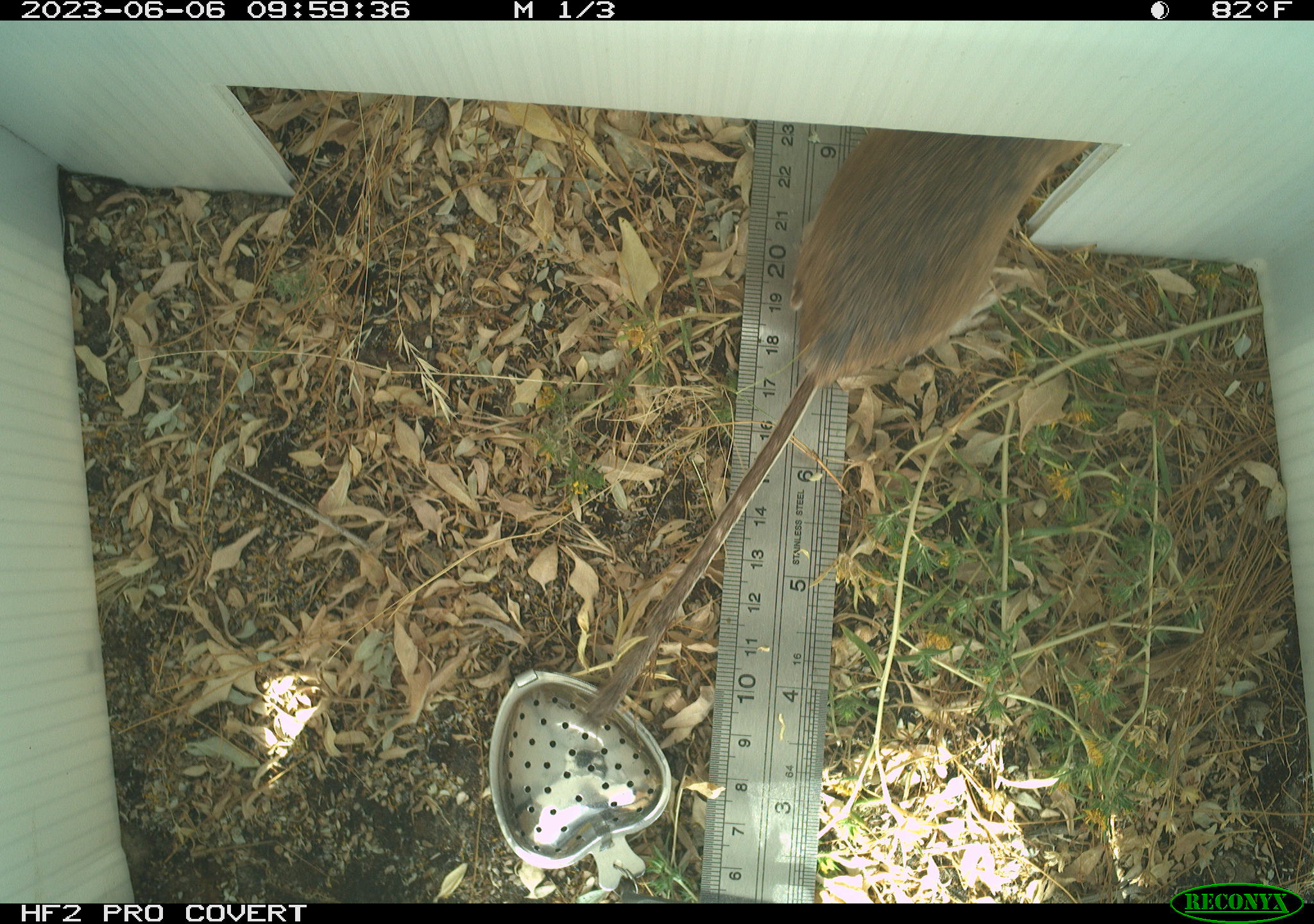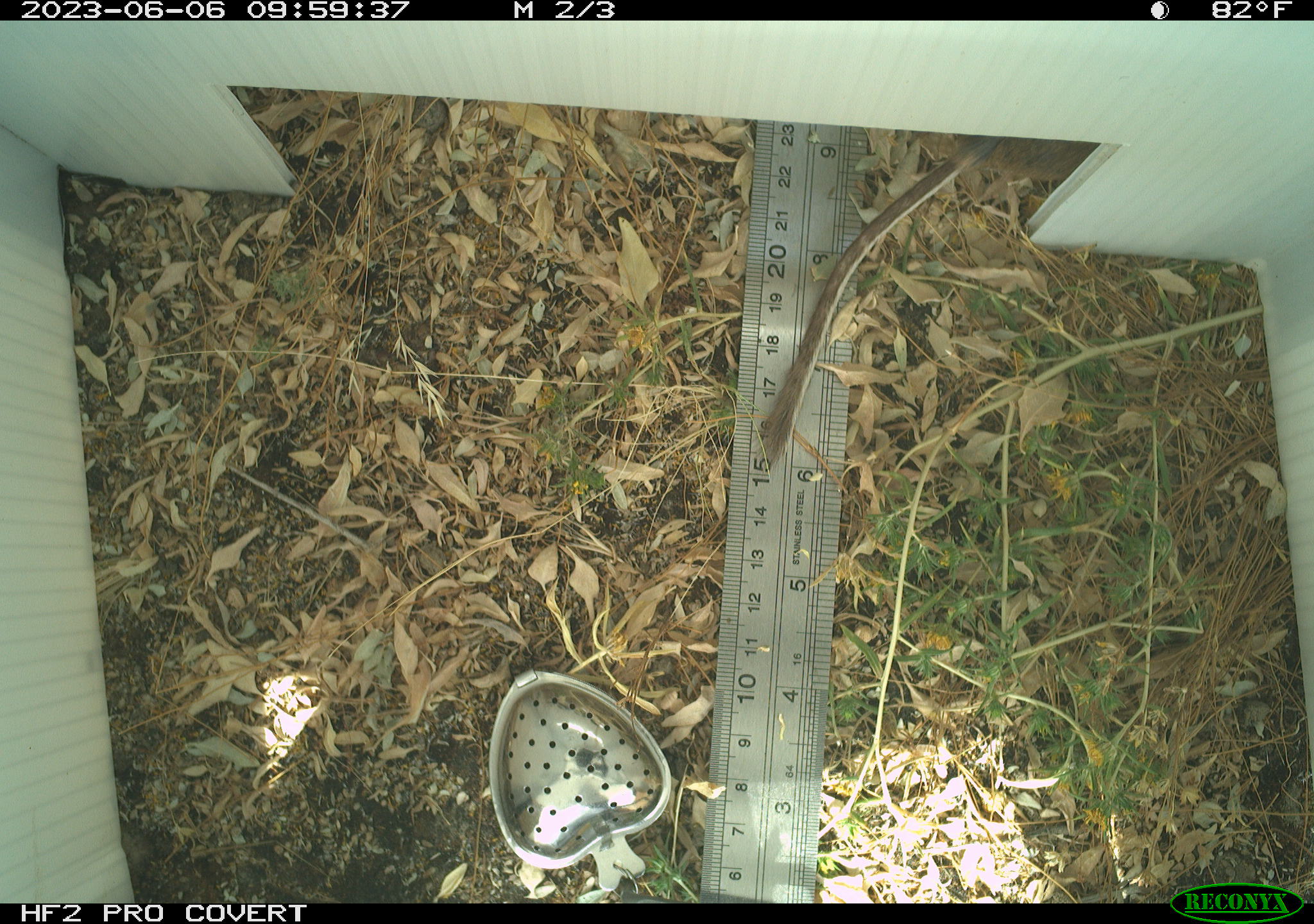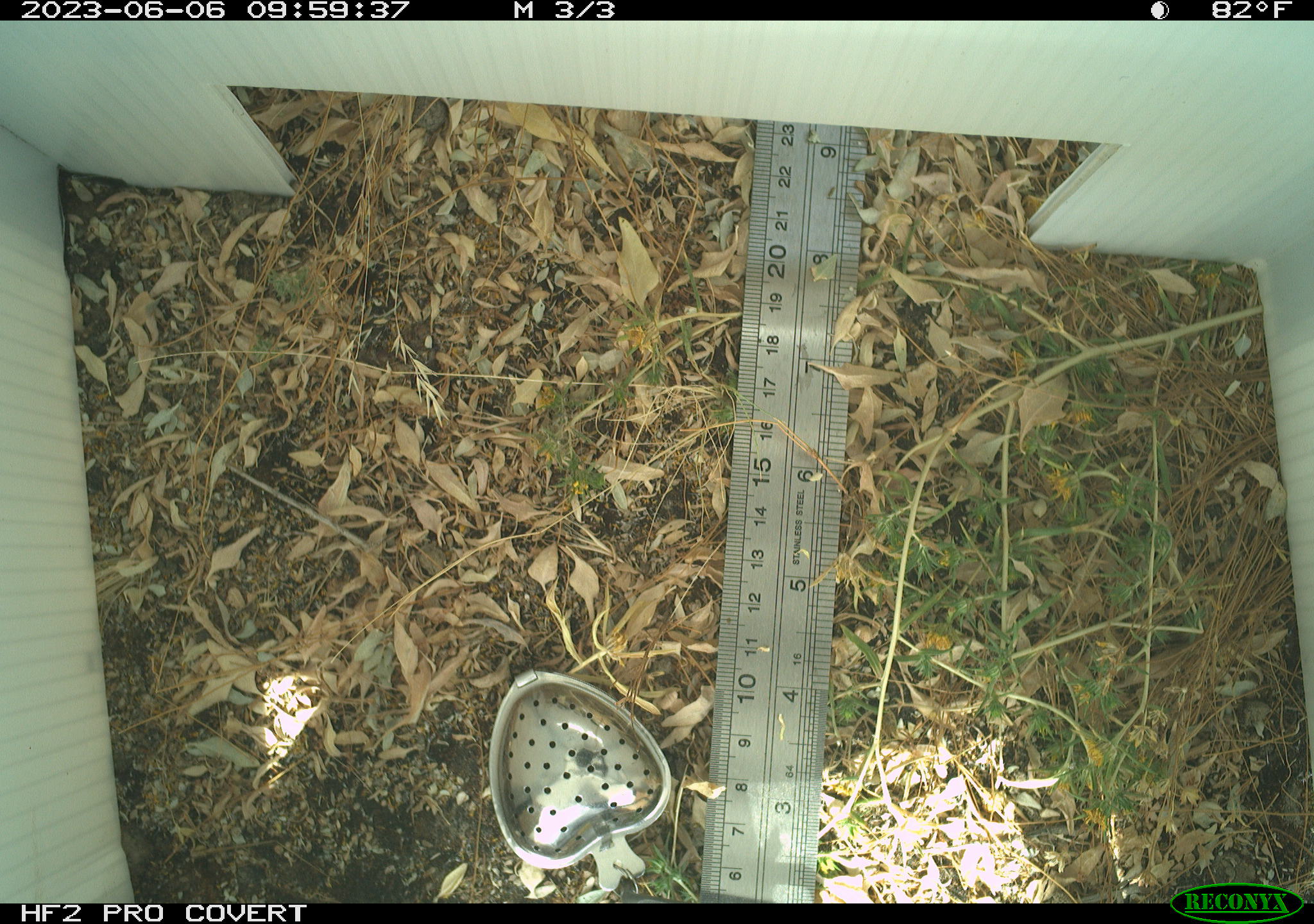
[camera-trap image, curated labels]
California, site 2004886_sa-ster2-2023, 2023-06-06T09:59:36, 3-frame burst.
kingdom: Animalia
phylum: Chordata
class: Mammalia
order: Rodentia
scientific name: Rodentia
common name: mouse species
Mouse species (Rodentia).